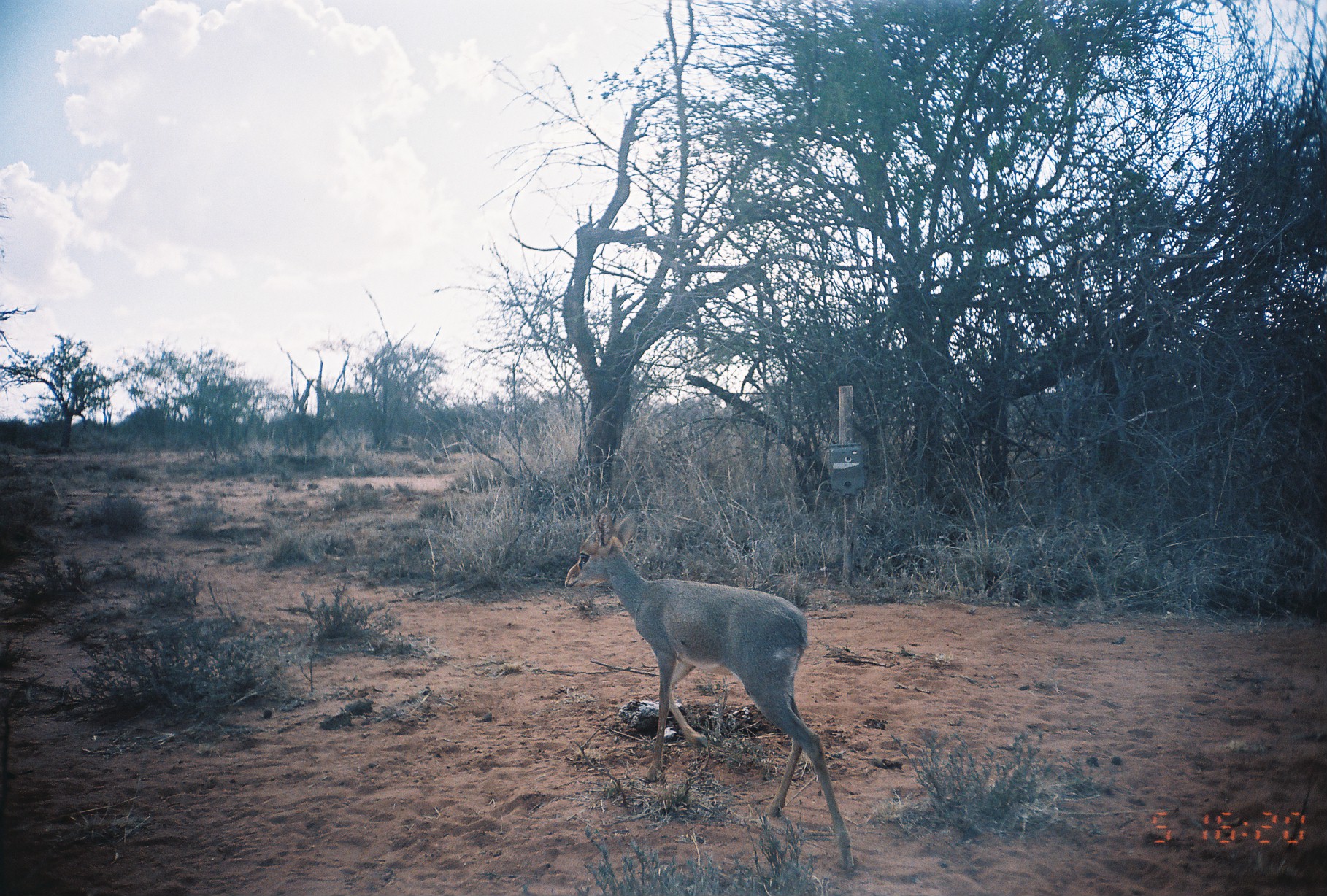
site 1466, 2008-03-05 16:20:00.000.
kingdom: Animalia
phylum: Chordata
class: Mammalia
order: Artiodactyla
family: Bovidae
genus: Madoqua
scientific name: Madoqua guentheri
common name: günther's dik-dik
Madoqua guentheri (günther's dik-dik), count 1.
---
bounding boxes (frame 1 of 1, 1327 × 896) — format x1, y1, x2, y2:
madoqua guentheri: 563, 506, 858, 879